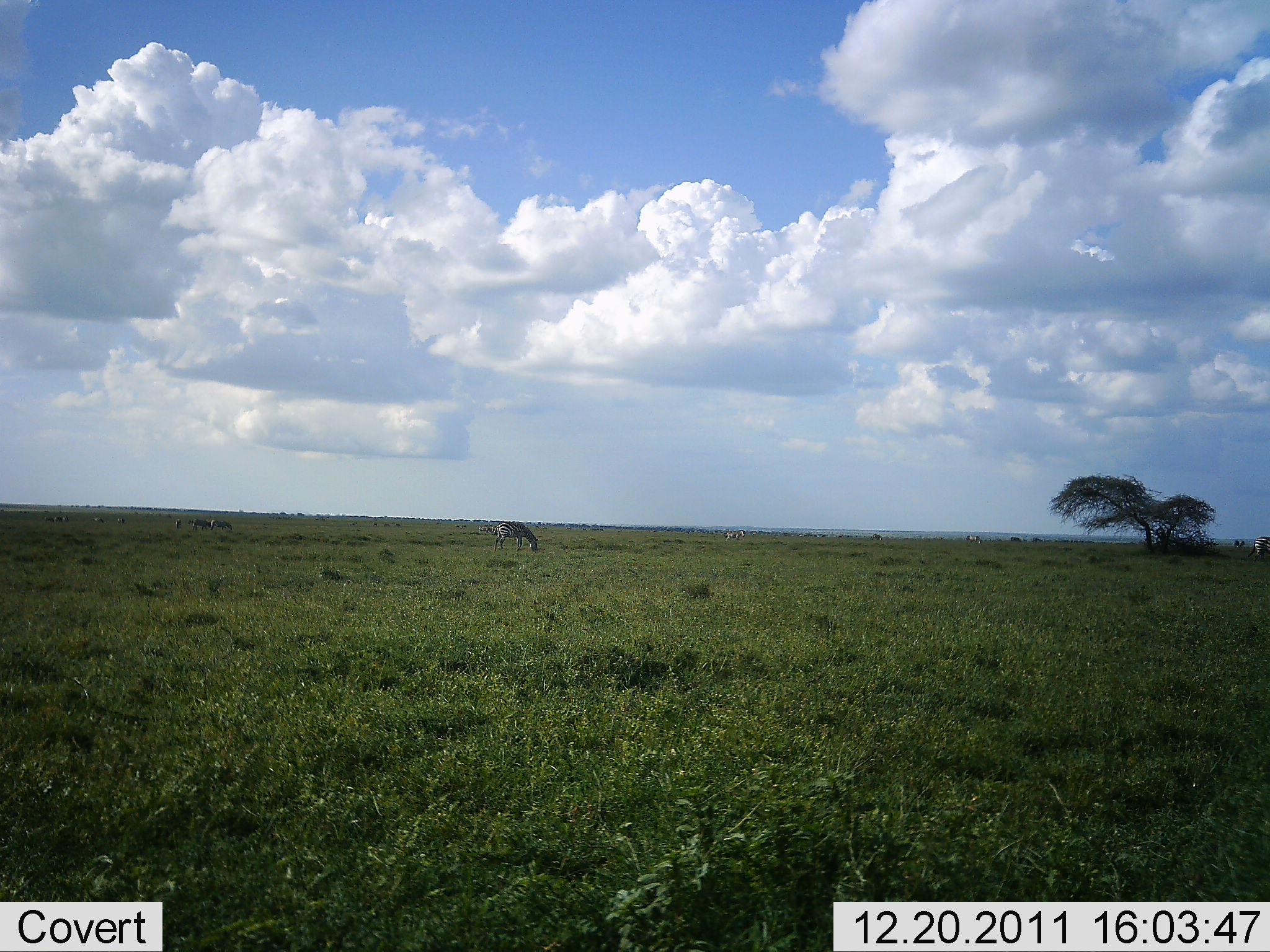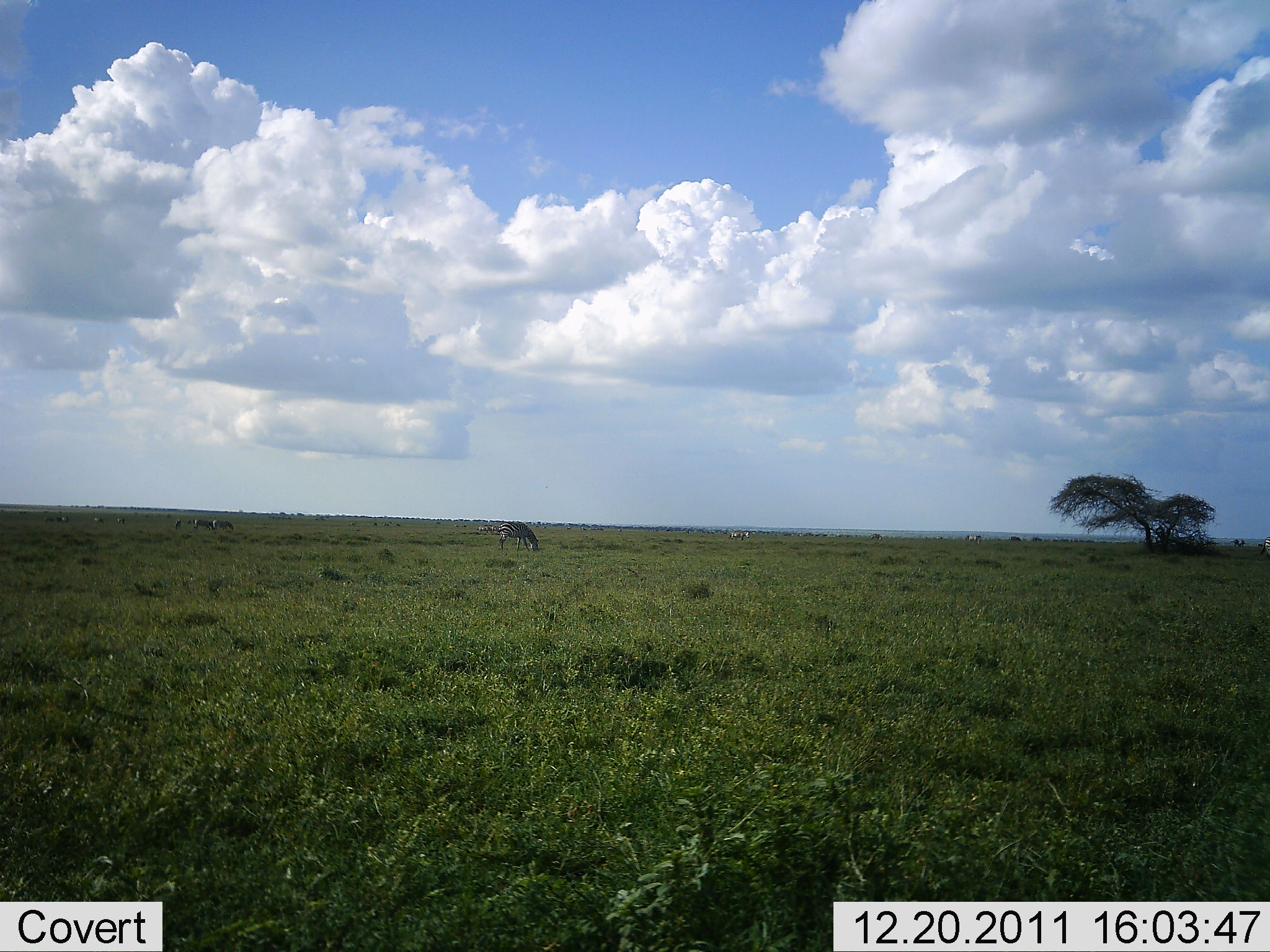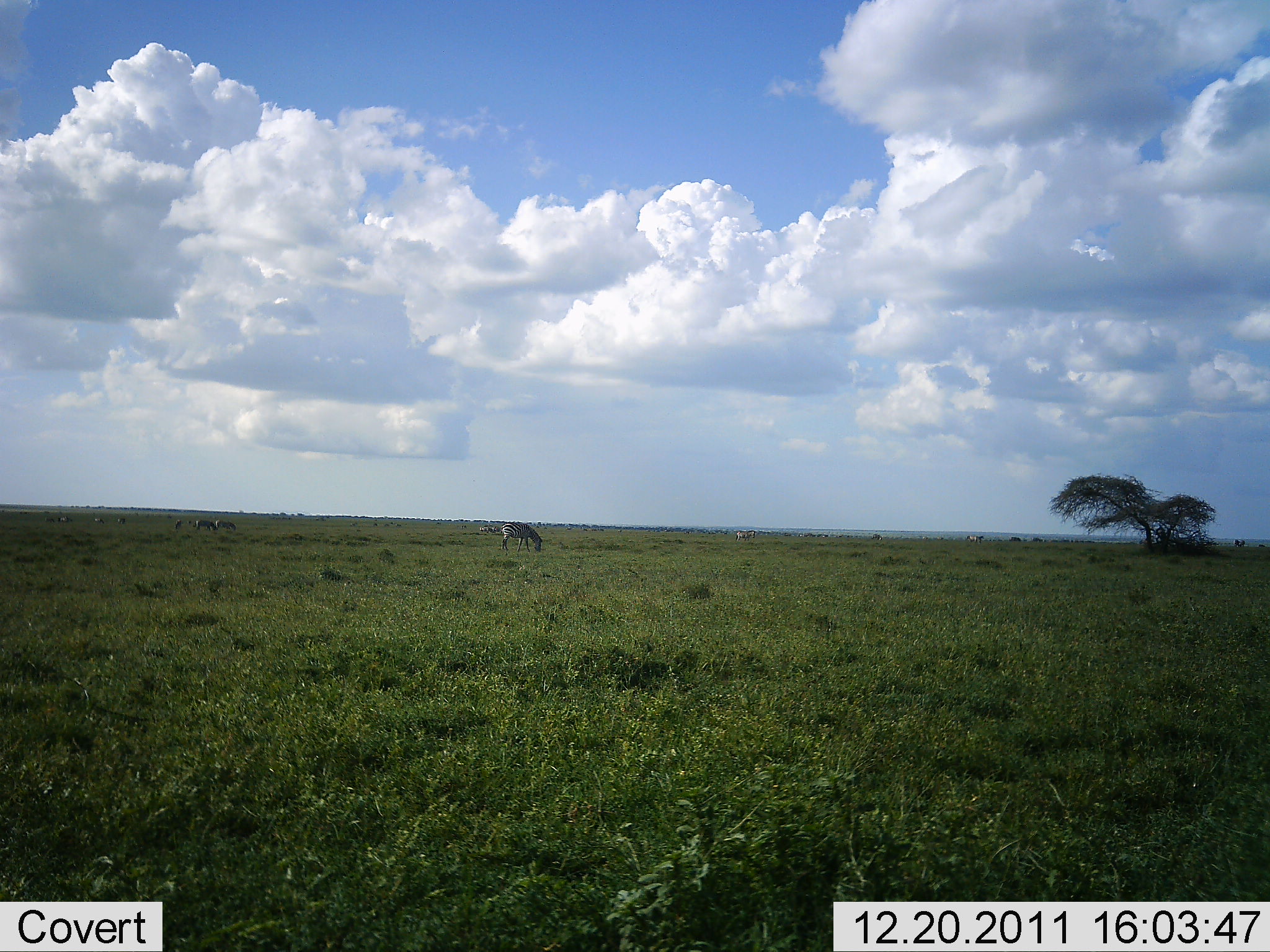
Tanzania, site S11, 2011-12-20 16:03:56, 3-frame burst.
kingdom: Animalia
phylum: Chordata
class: Mammalia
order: Perissodactyla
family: Equidae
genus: Equus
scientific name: Equus quagga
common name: plains zebra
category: zebra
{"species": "zebra (plains zebra) (Equus quagga)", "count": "3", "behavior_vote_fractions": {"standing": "46%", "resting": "0%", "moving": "8%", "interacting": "0%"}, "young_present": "0%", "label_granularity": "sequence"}